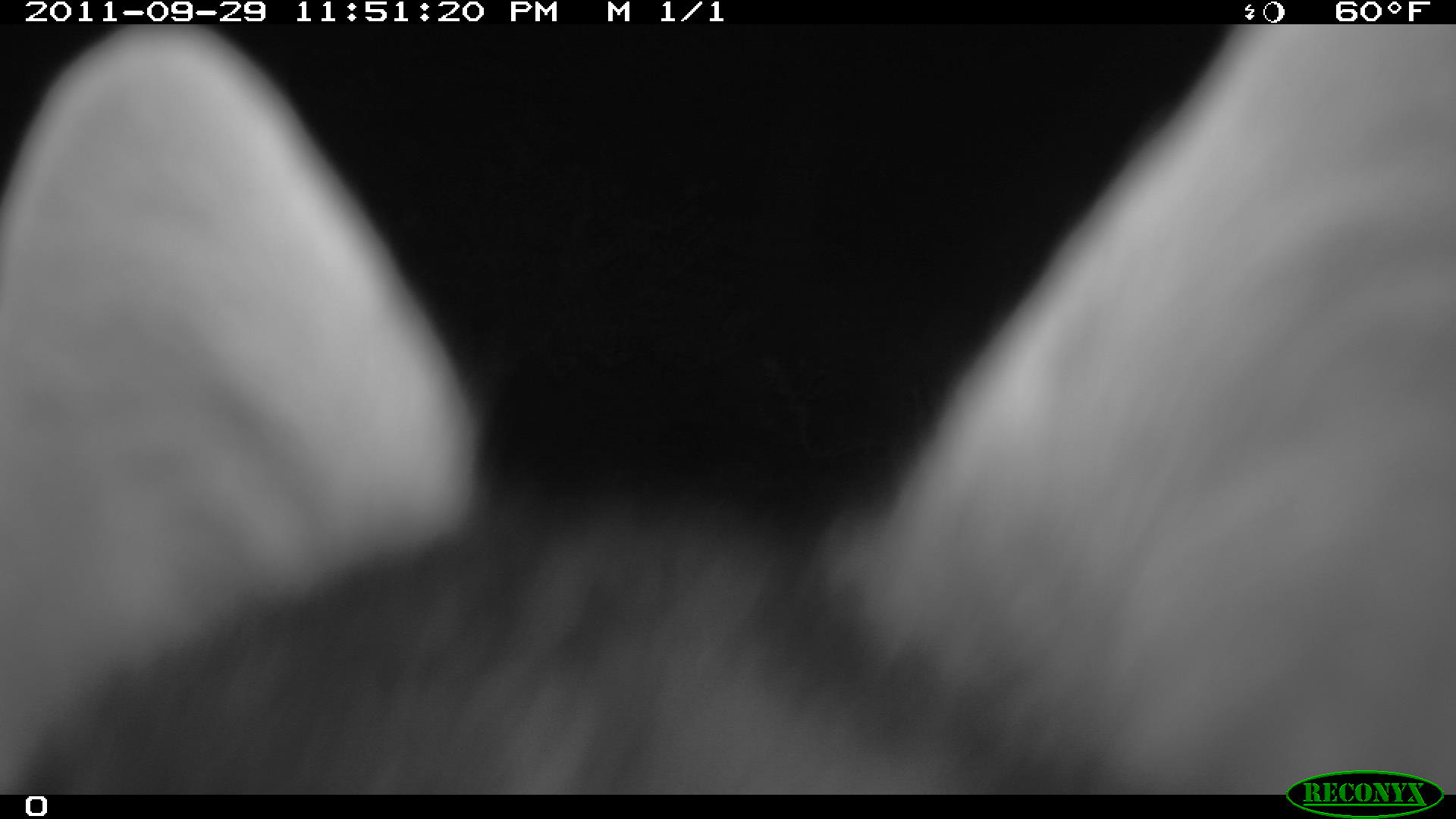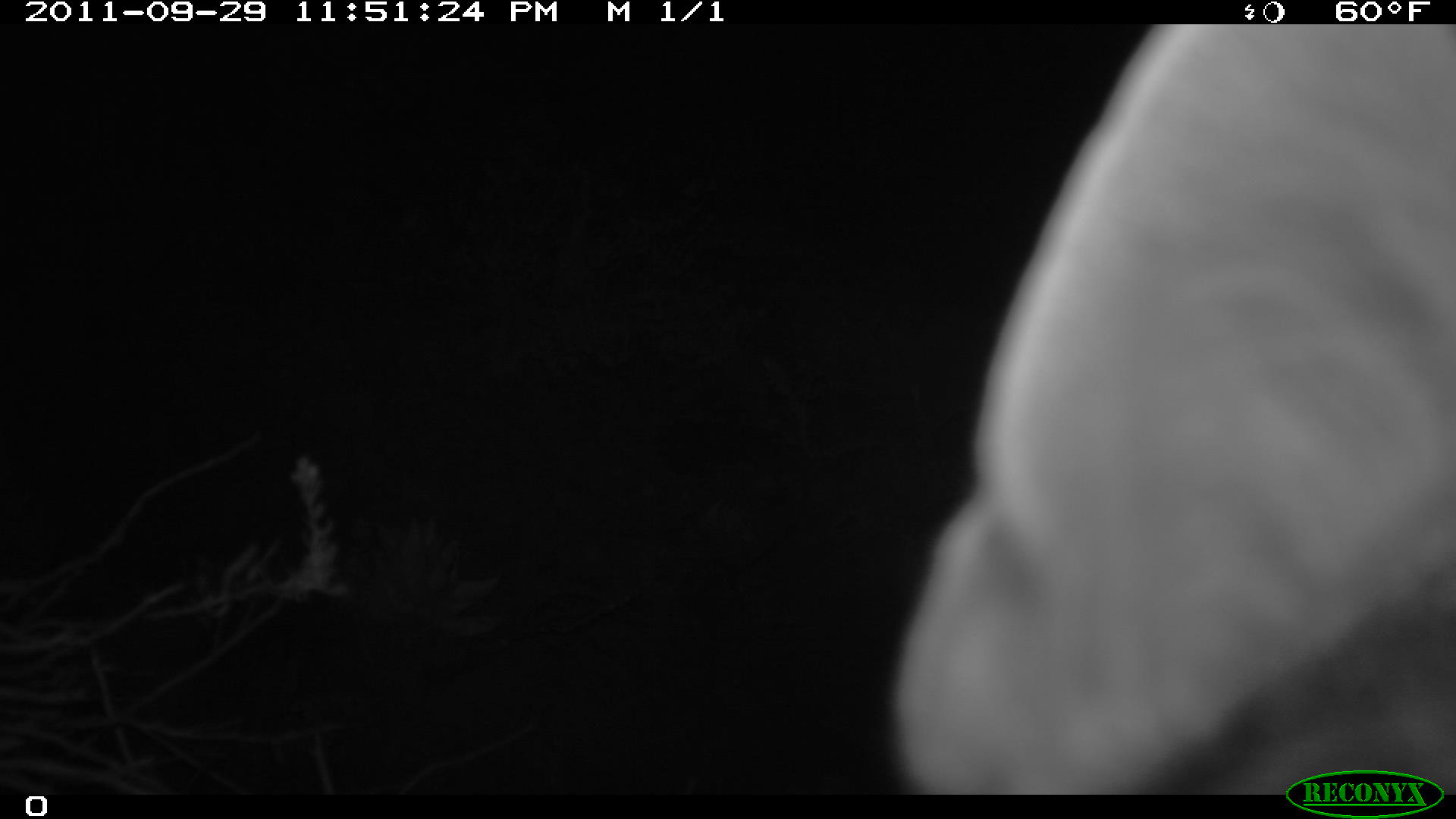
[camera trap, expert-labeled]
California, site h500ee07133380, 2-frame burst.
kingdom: Animalia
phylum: Chordata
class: Mammalia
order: Carnivora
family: Canidae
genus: Urocyon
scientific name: Urocyon littoralis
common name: island fox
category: fox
Fox (island fox) (Urocyon littoralis).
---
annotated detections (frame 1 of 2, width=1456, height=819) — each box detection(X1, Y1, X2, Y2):
fox: detection(0, 24, 1455, 795)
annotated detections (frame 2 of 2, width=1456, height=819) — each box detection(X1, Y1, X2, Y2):
fox: detection(880, 23, 1454, 794)